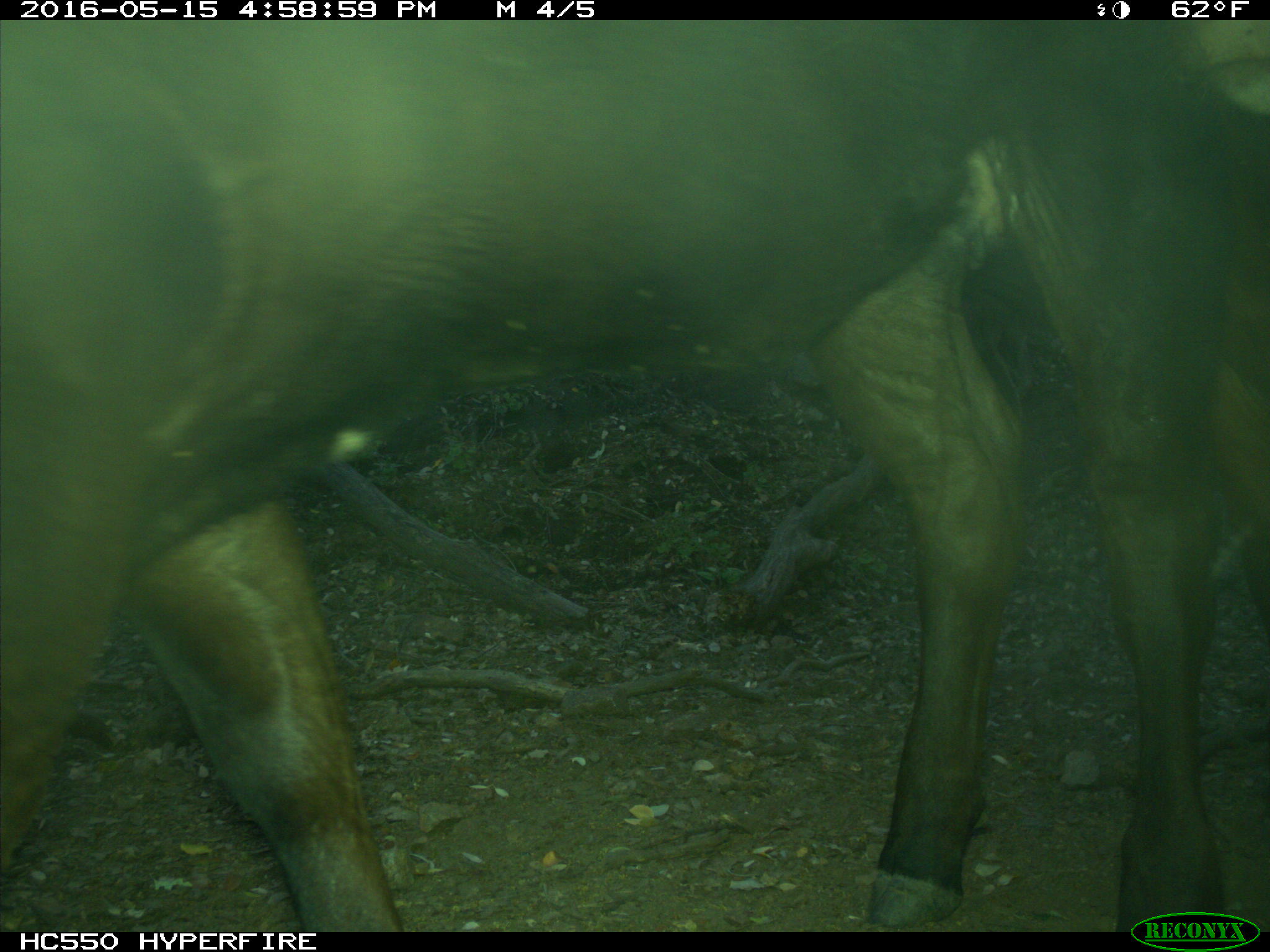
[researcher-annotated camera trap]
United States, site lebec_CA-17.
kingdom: Animalia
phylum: Chordata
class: Mammalia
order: Artiodactyla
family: Bovidae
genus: Bos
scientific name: Bos taurus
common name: domestic cow